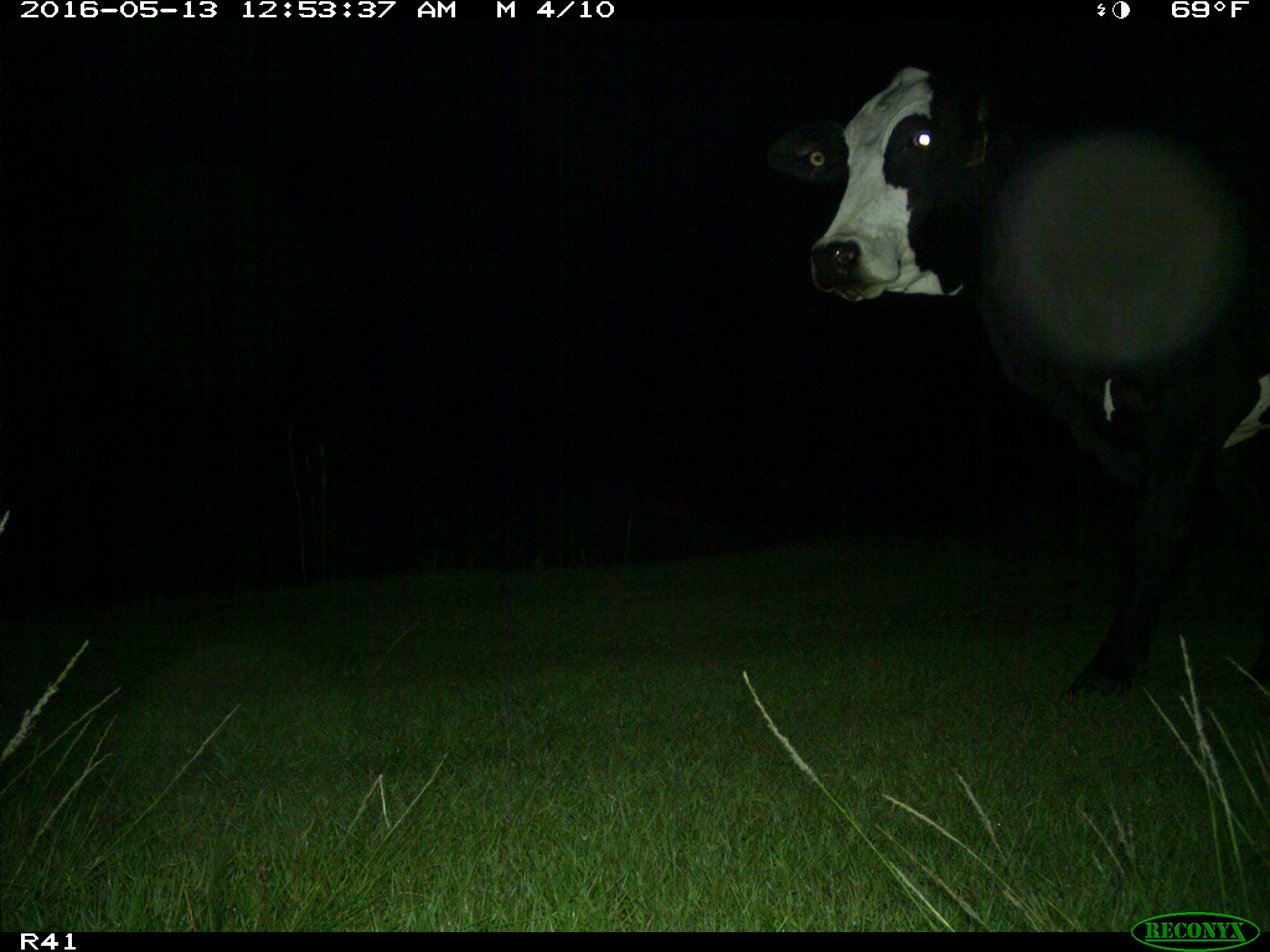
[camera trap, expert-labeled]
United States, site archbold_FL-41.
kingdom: Animalia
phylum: Chordata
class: Mammalia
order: Artiodactyla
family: Bovidae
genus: Bos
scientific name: Bos taurus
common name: domestic cow